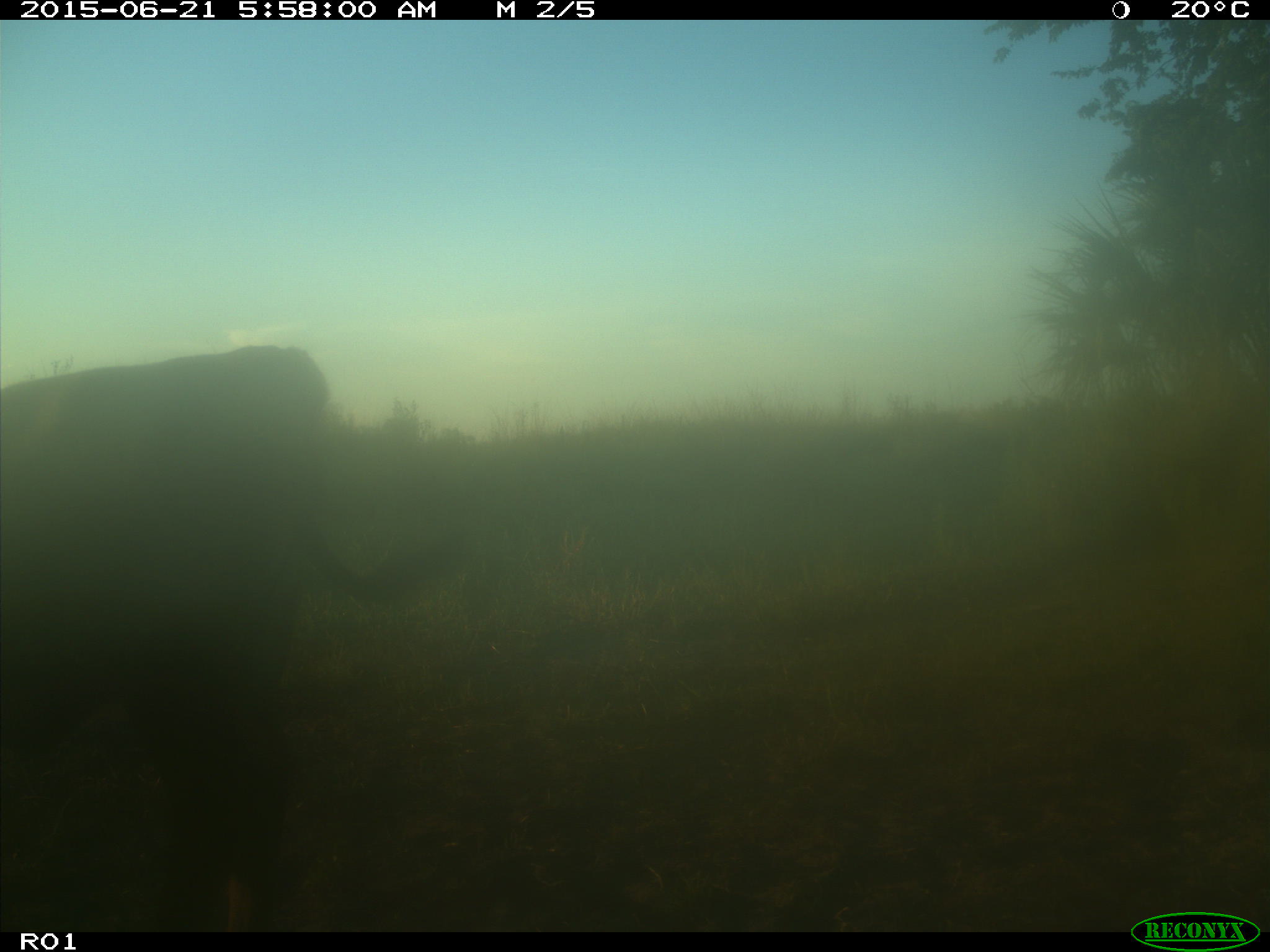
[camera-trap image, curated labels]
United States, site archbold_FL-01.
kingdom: Animalia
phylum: Chordata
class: Mammalia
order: Artiodactyla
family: Bovidae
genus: Bos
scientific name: Bos taurus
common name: domestic cow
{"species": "Bos taurus (domestic cow)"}